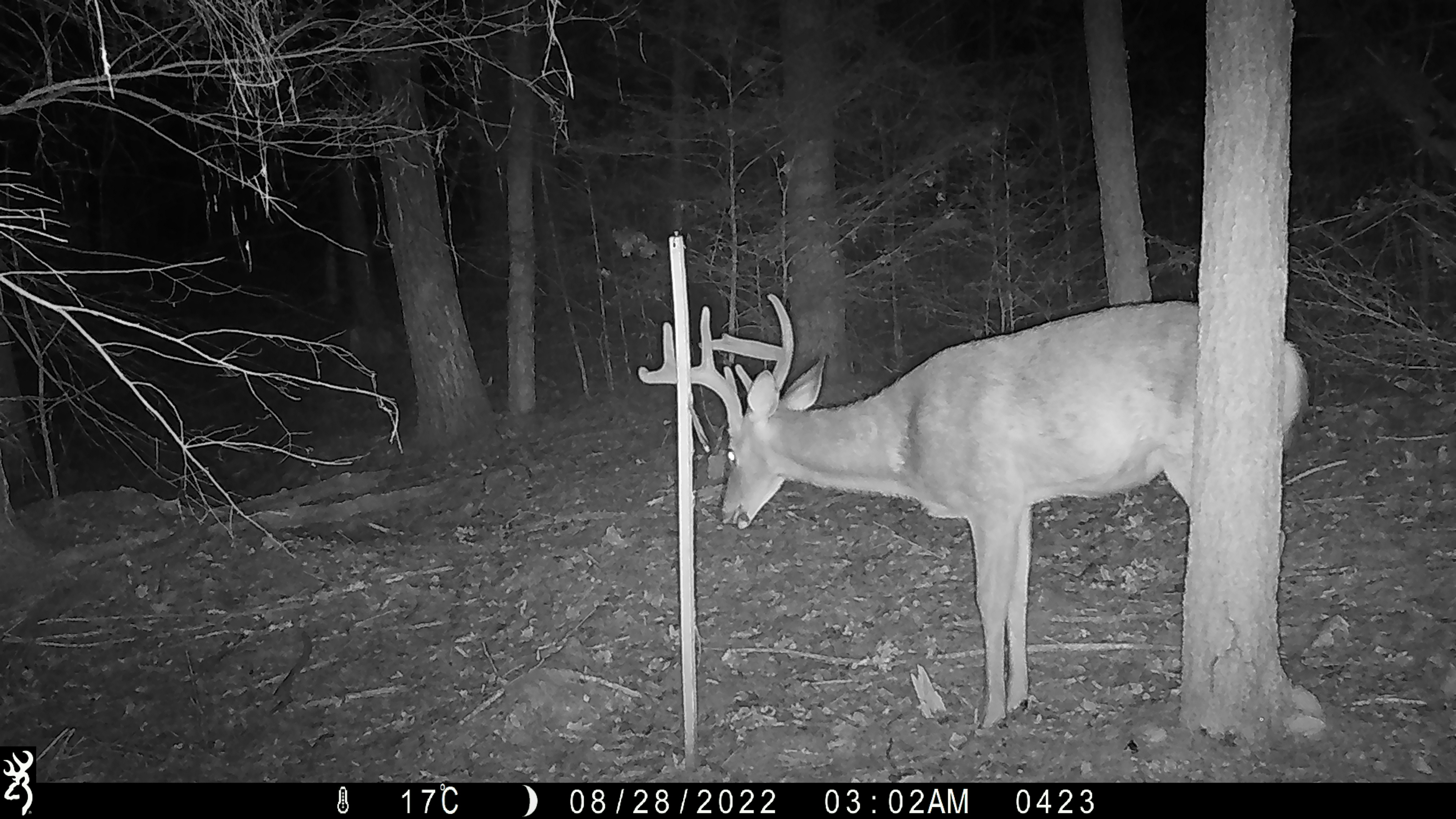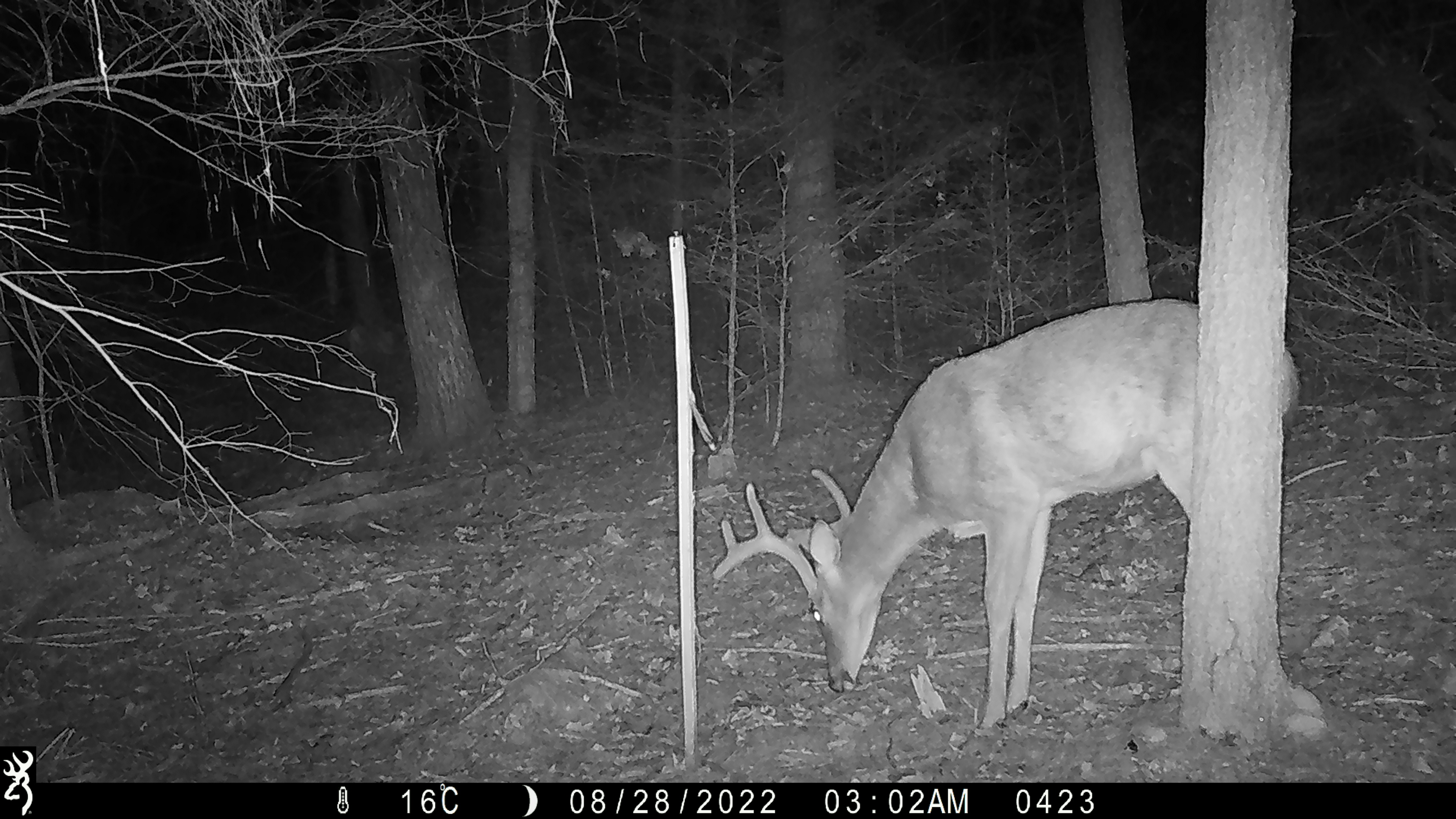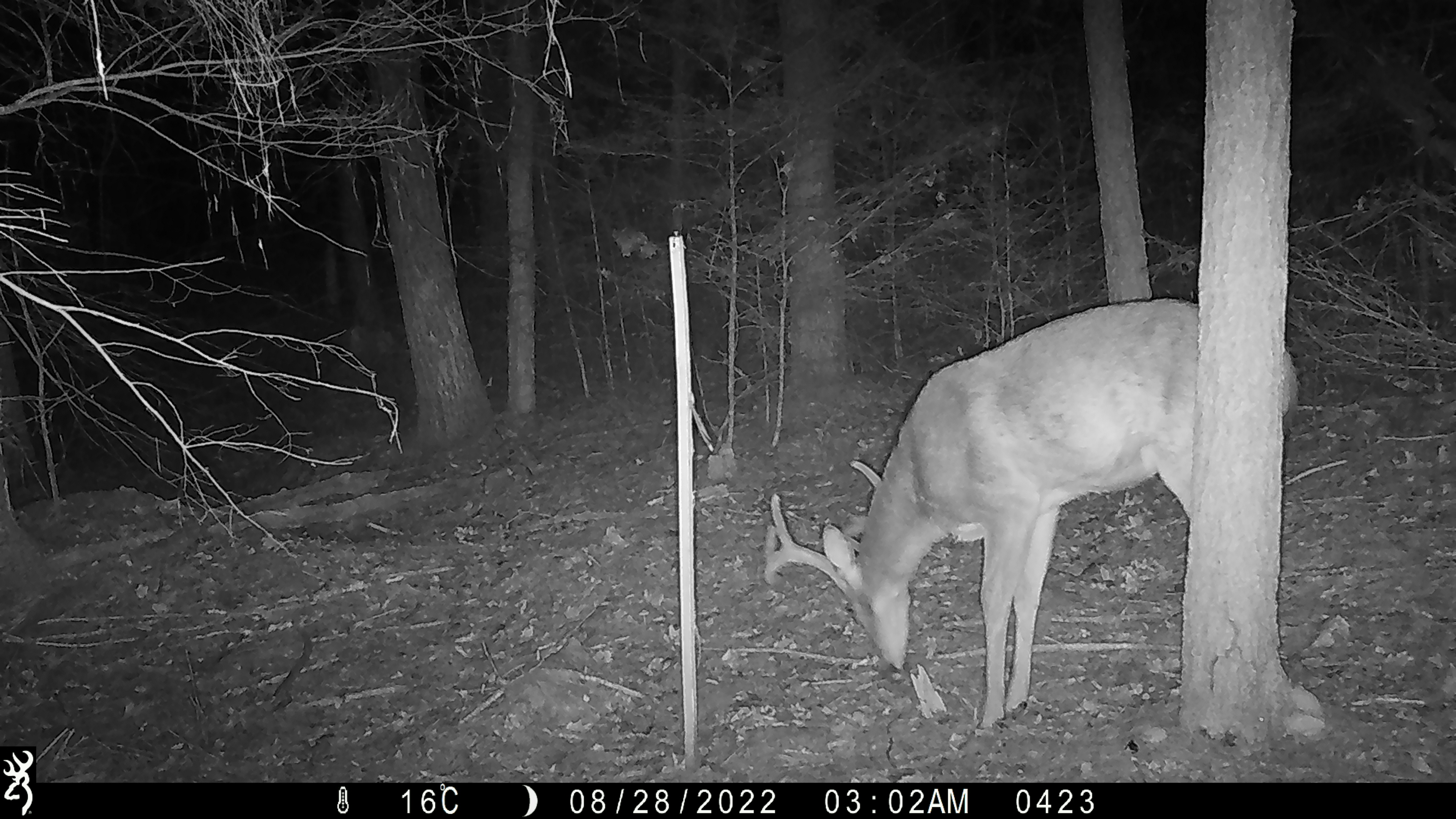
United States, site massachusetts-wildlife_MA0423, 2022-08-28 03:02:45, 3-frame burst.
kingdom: Animalia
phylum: Chordata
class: Mammalia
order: Artiodactyla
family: Cervidae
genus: Odocoileus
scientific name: Odocoileus virginianus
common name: white-tailed deer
White-tailed deer (Odocoileus virginianus).